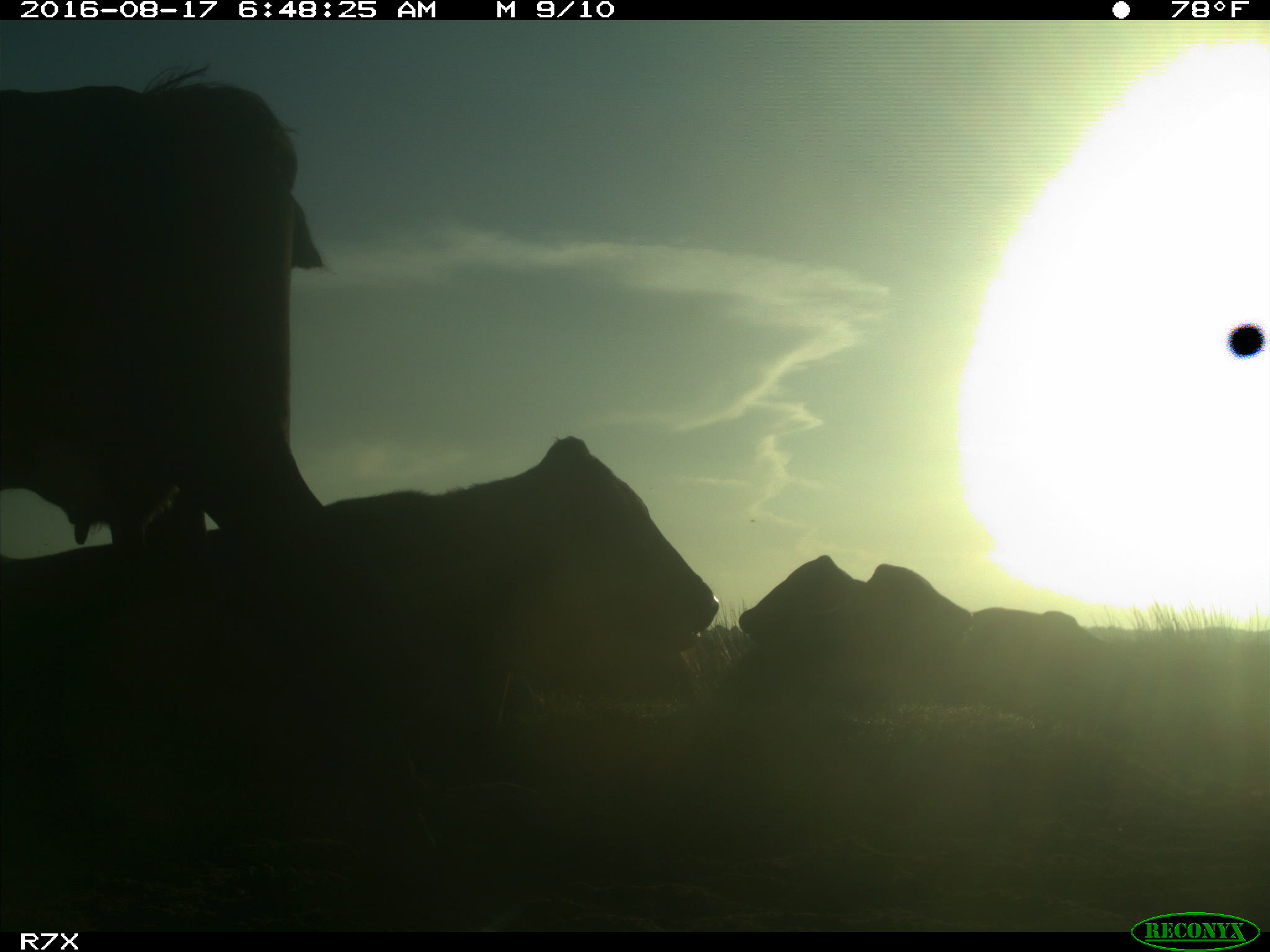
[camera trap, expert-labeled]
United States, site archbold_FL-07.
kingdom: Animalia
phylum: Chordata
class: Mammalia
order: Artiodactyla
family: Bovidae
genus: Bos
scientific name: Bos taurus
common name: domestic cow